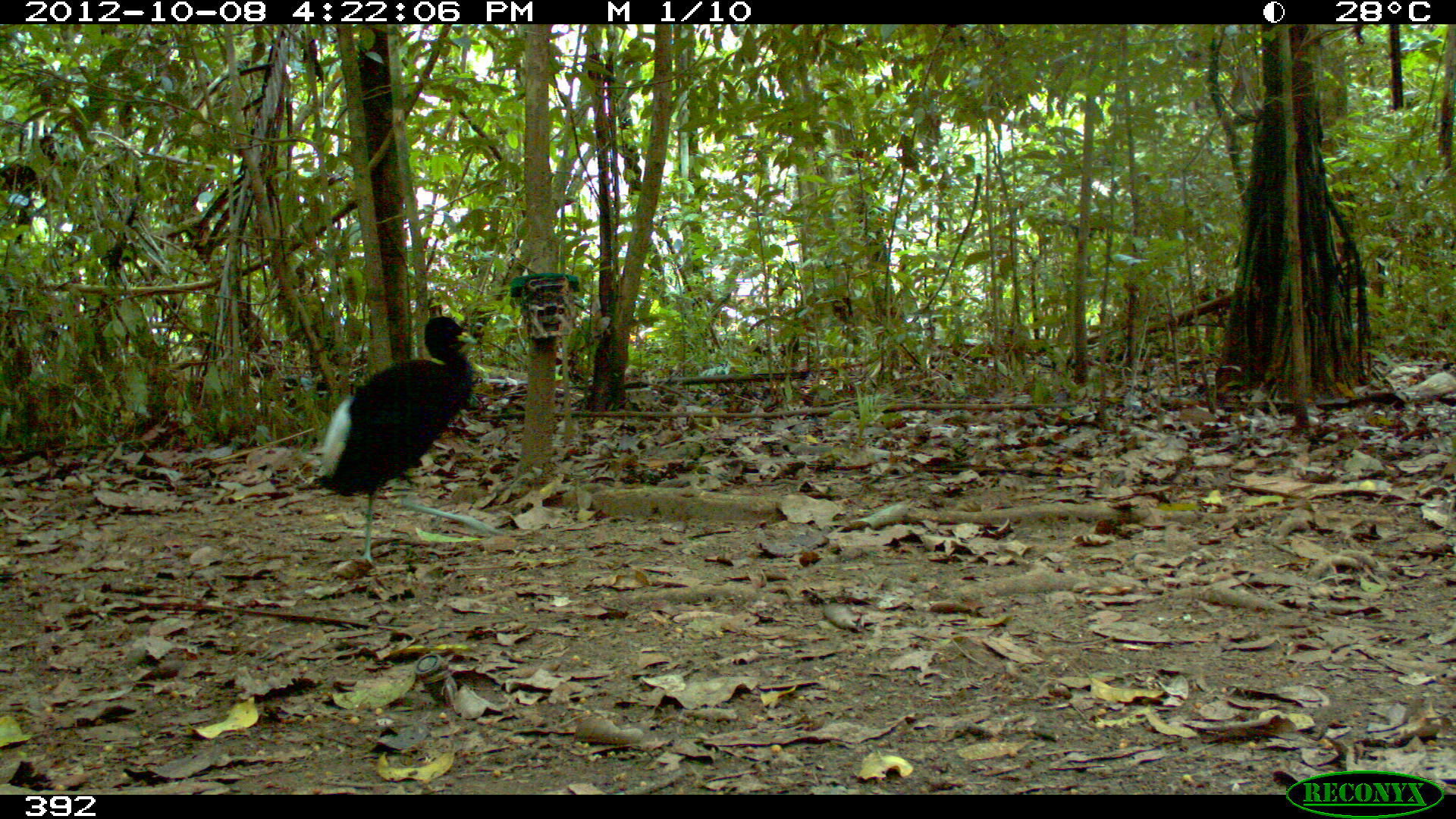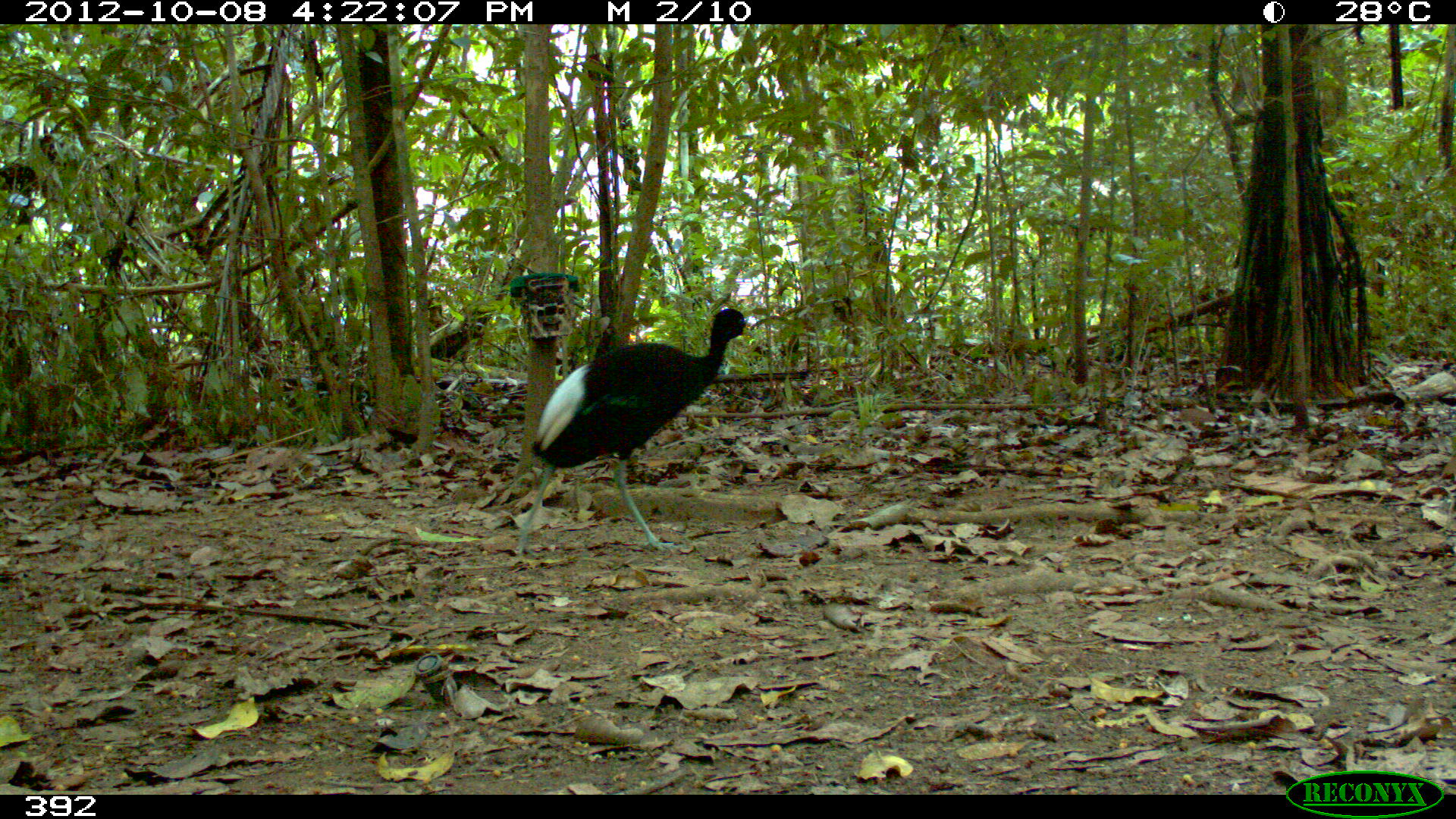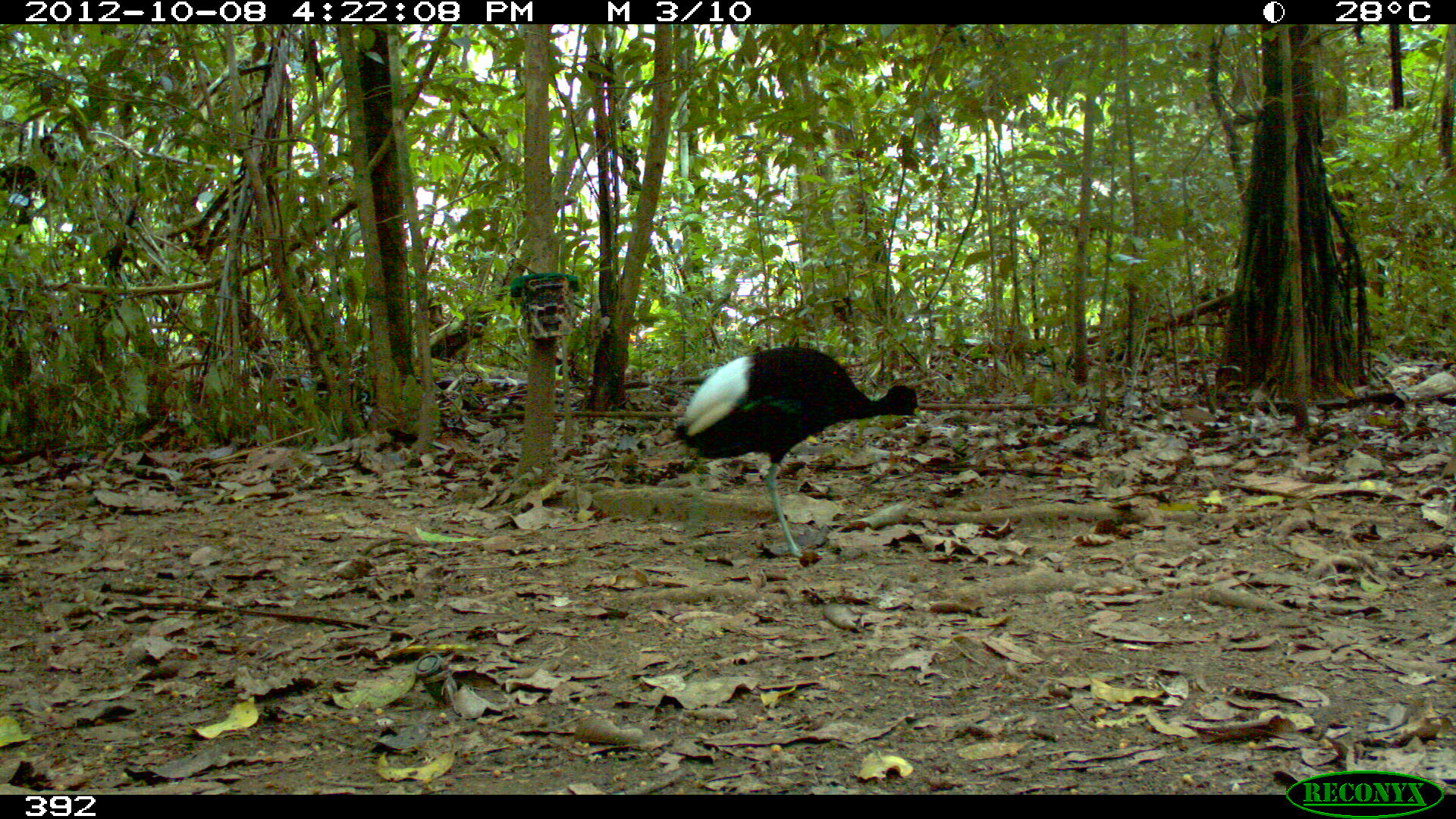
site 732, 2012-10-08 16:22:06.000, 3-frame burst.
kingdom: Animalia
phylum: Chordata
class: Aves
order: Gruiformes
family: Psophiidae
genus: Psophia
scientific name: Psophia leucoptera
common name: pale-winged trumpeter